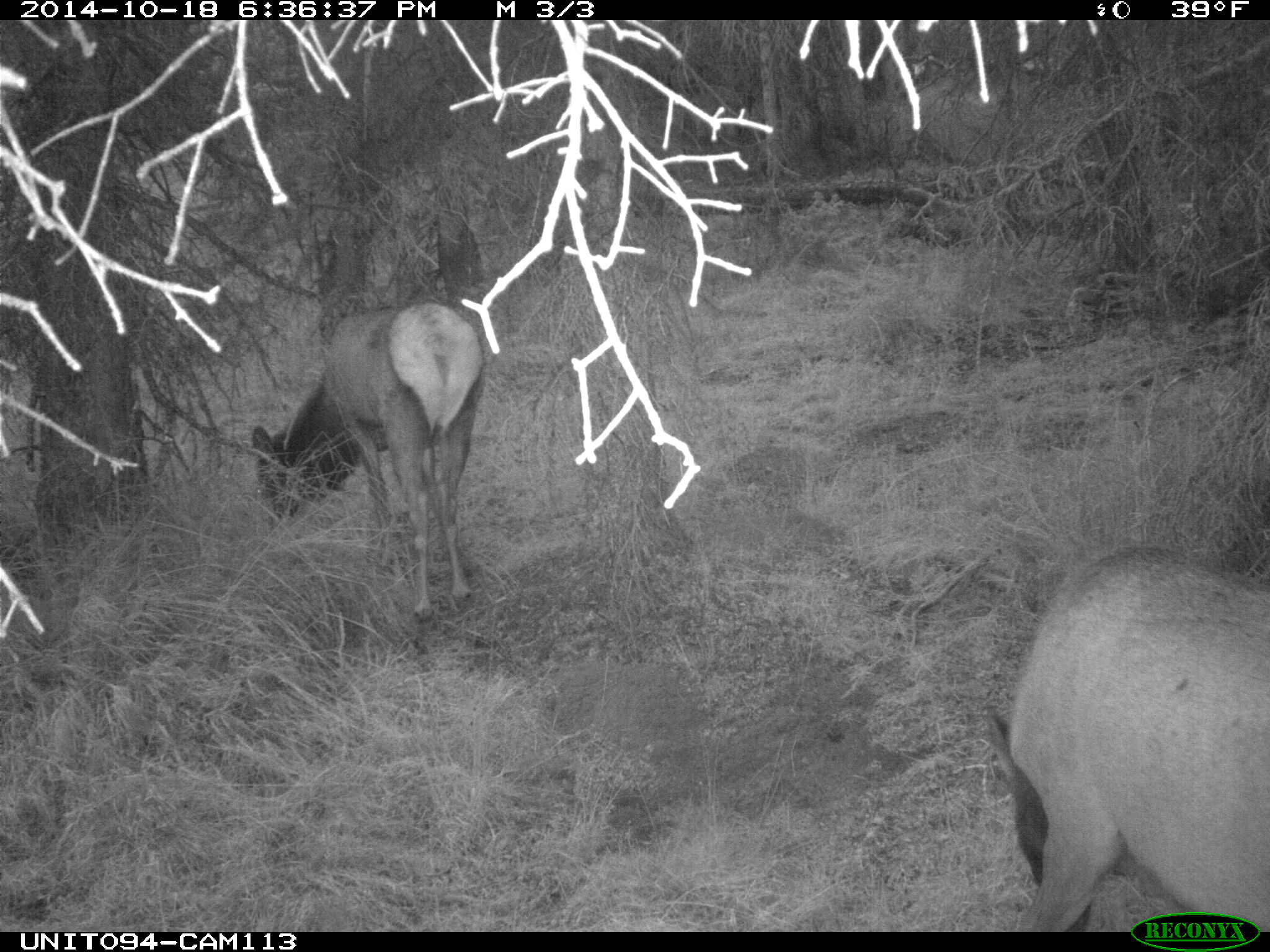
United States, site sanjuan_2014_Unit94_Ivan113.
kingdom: Animalia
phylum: Chordata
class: Mammalia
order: Artiodactyla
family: Cervidae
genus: Cervus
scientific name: Cervus elaphus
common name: red deer